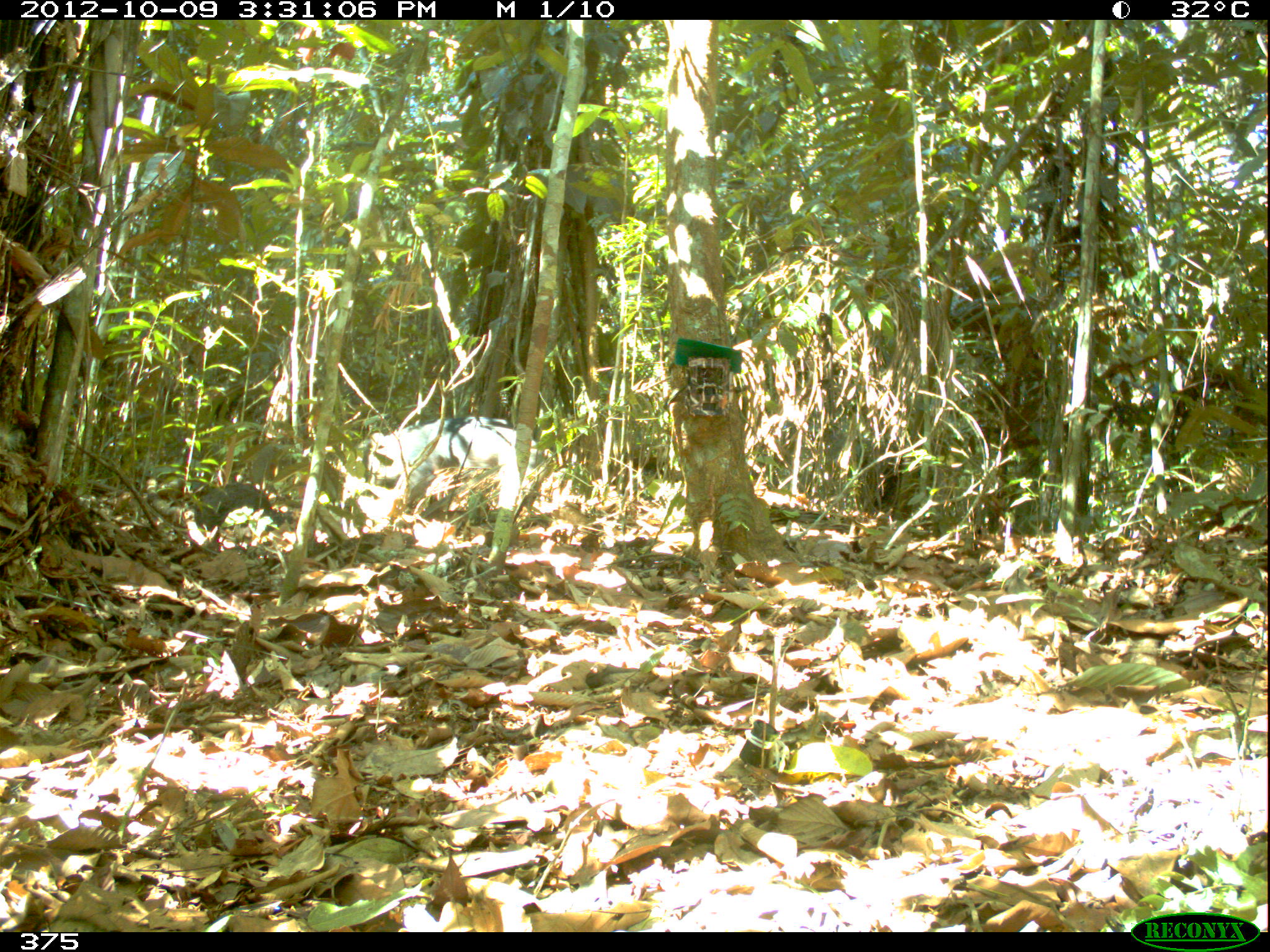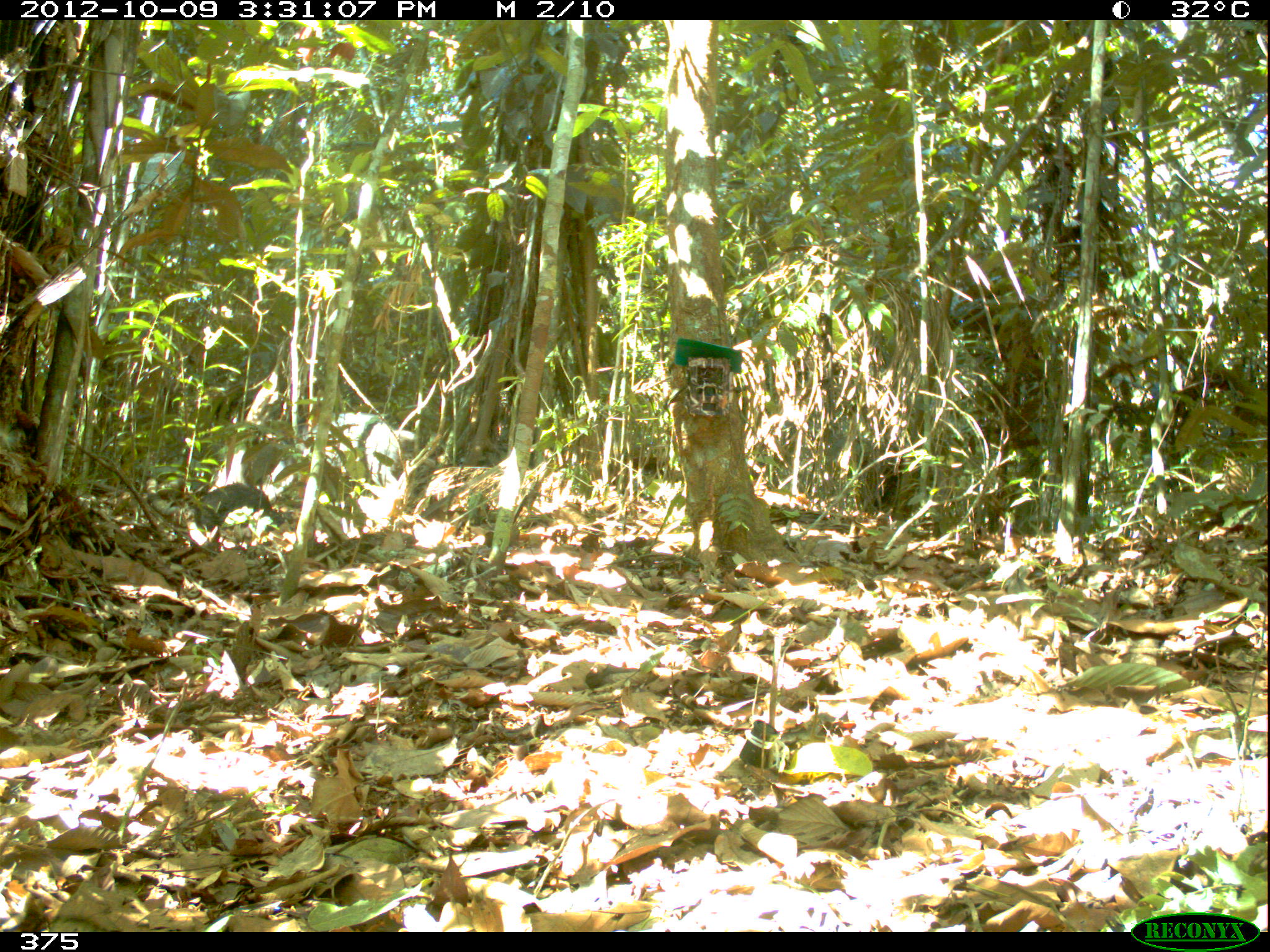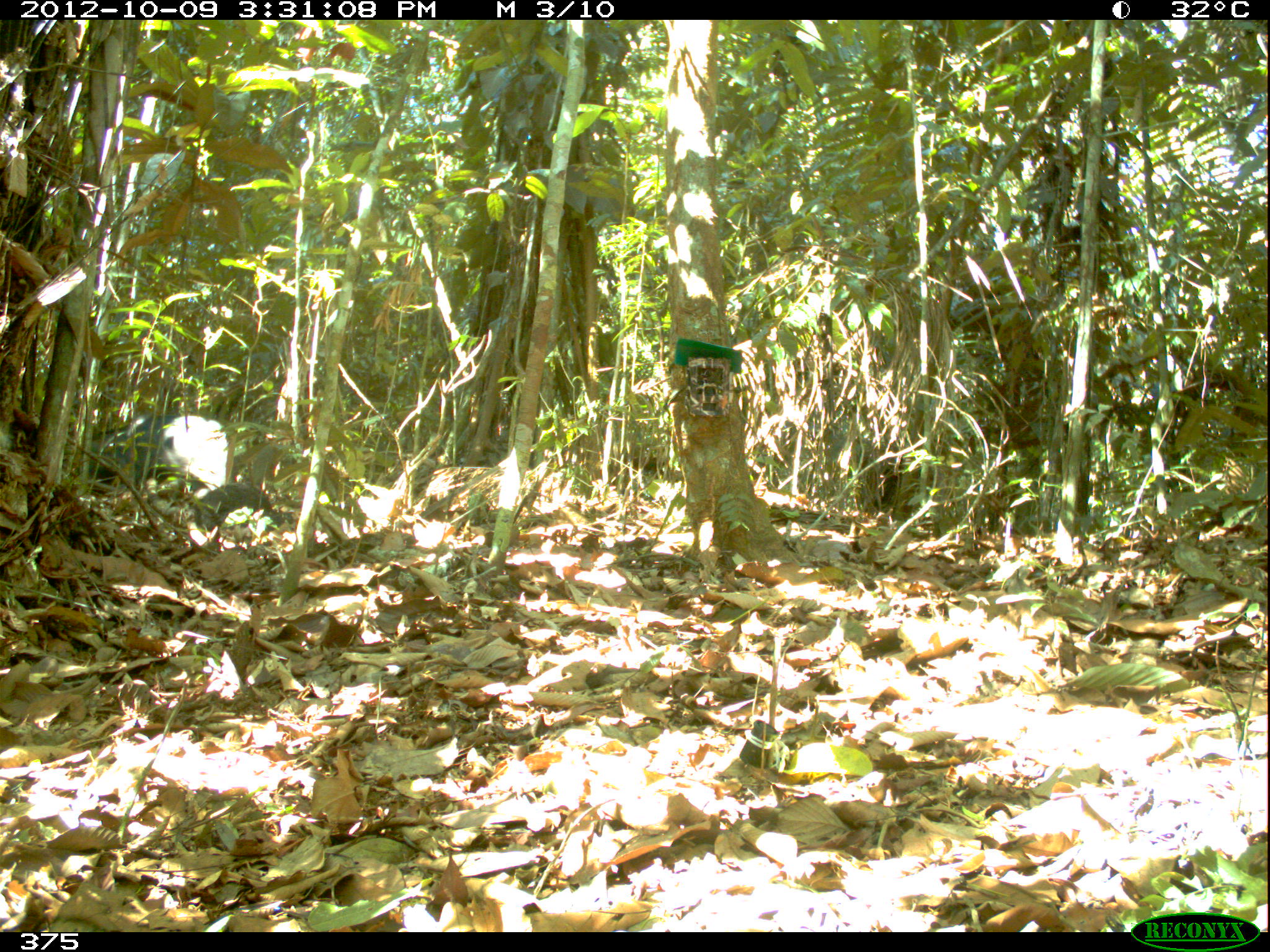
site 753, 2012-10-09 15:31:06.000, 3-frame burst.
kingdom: Animalia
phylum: Chordata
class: Mammalia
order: Artiodactyla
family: Tayassuidae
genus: Tayassu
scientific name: Tayassu pecari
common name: white-lipped peccary